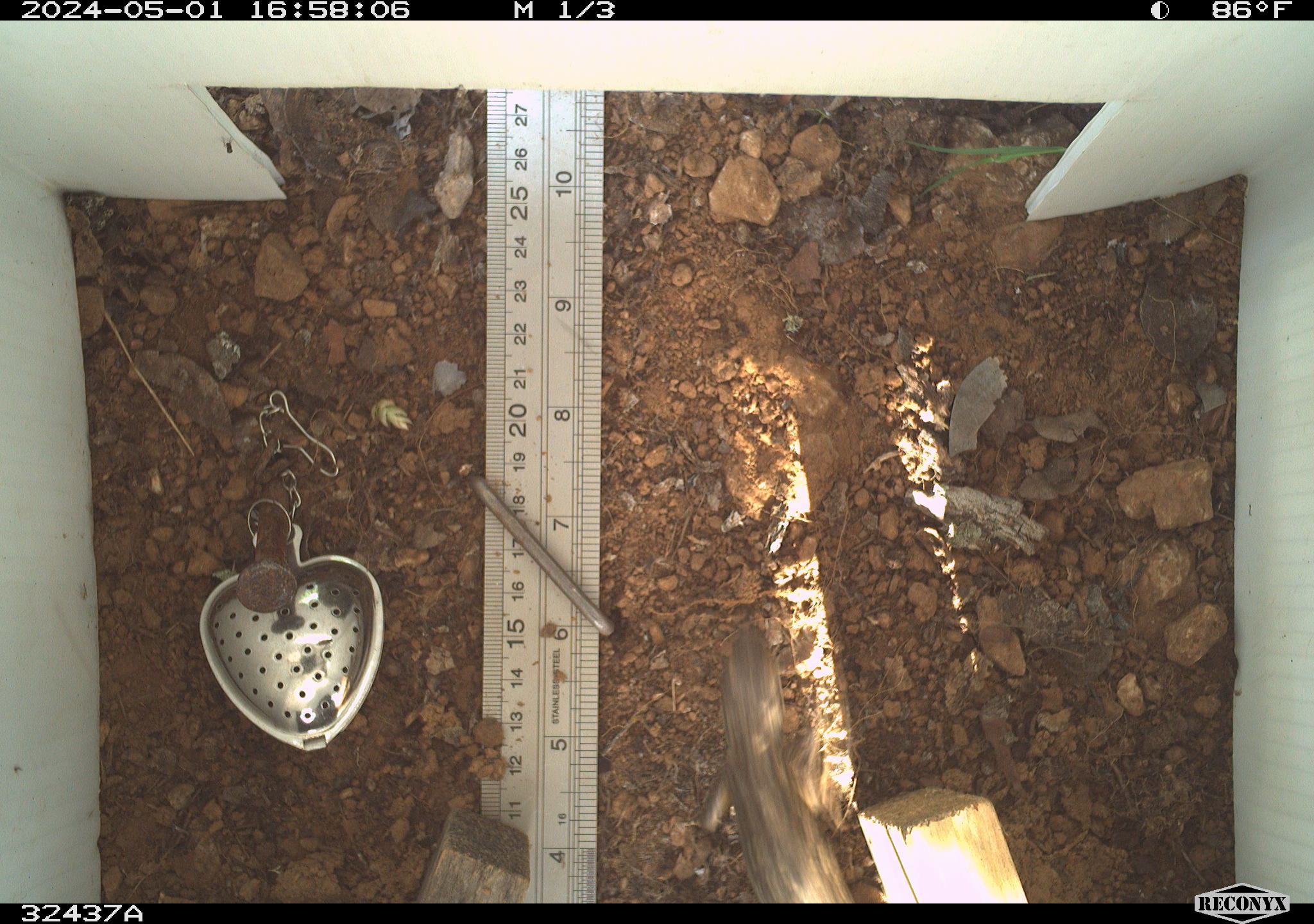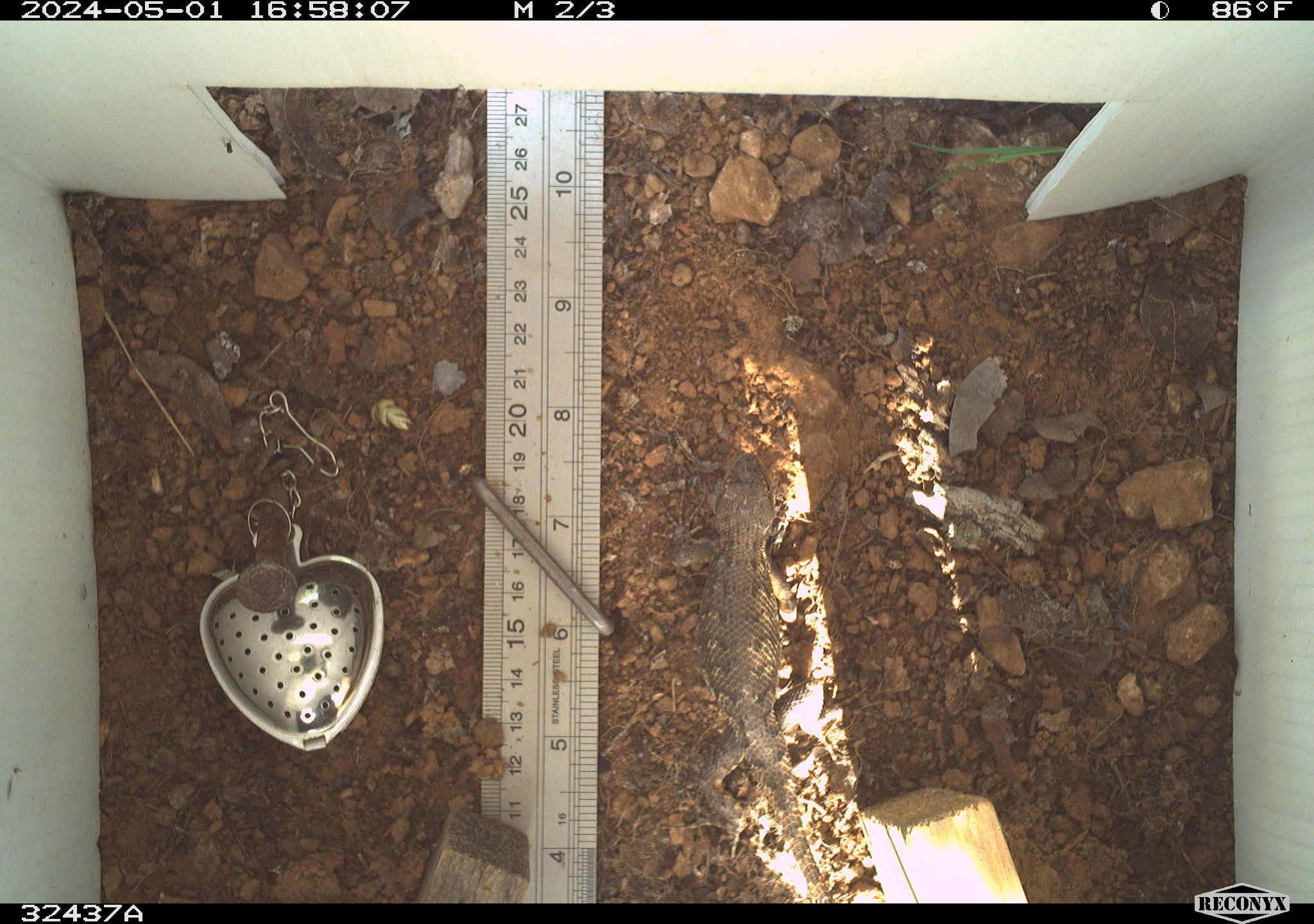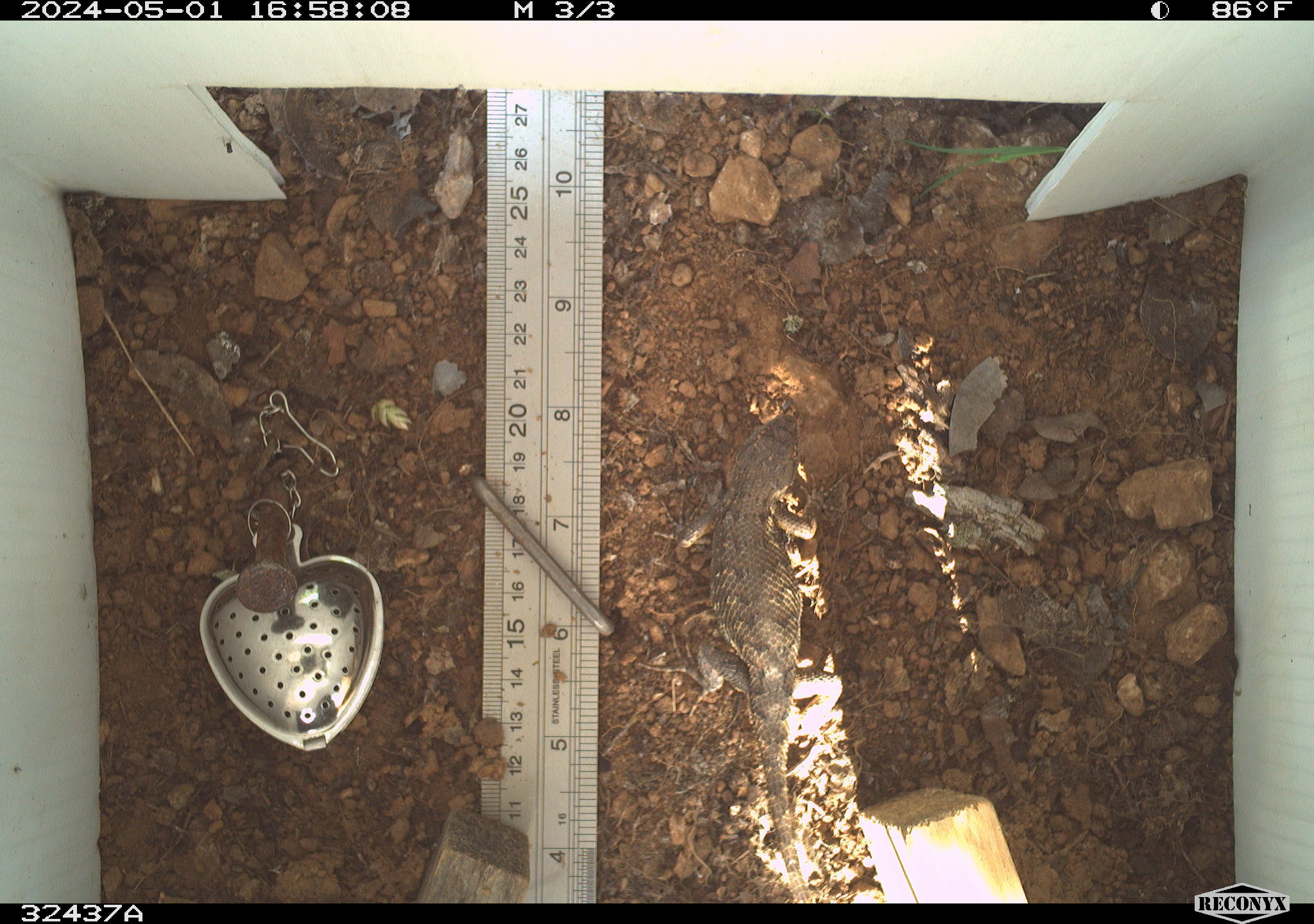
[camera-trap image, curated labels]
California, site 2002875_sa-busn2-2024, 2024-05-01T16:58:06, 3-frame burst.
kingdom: Animalia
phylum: Chordata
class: Reptilia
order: Squamata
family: Phrynosomatidae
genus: Sceloporus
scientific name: Sceloporus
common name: spiny lizards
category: sceloporus species